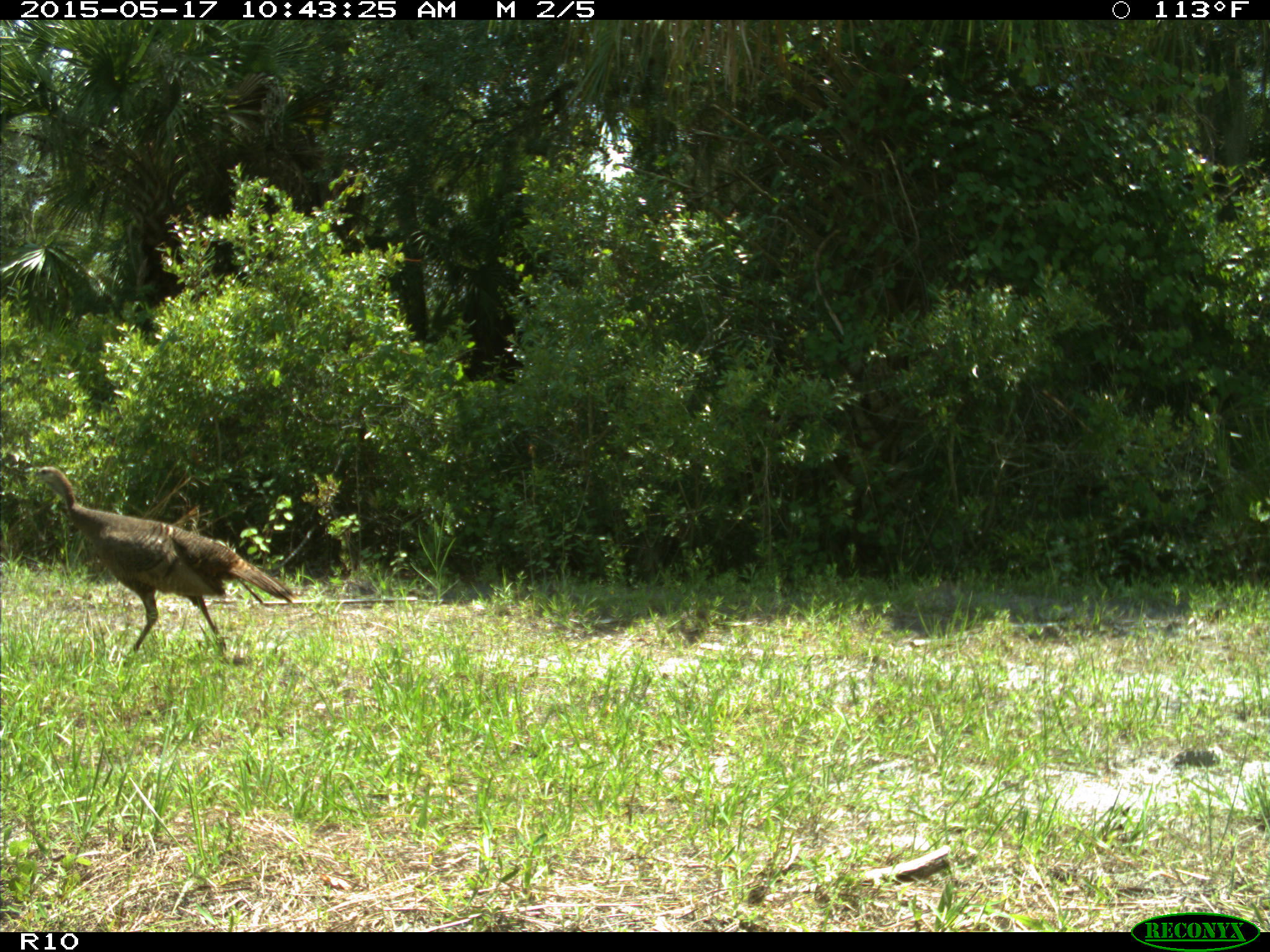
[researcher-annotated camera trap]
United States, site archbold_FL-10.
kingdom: Animalia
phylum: Chordata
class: Aves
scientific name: Aves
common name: birds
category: unidentified bird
Unidentified bird (birds) (Aves).